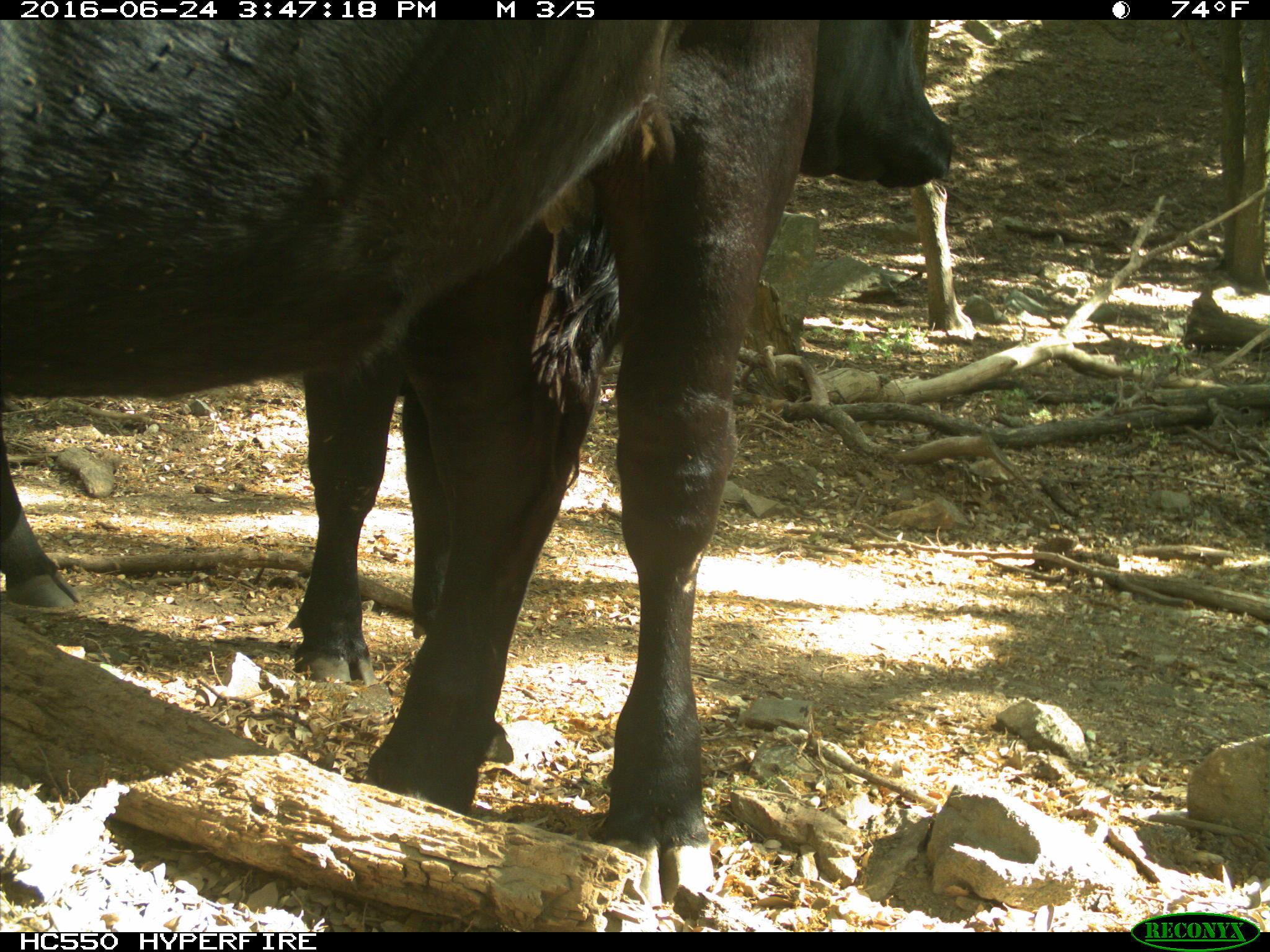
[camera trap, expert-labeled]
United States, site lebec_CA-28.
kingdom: Animalia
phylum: Chordata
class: Mammalia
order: Artiodactyla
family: Bovidae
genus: Bos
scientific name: Bos taurus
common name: domestic cow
Bos taurus (domestic cow).